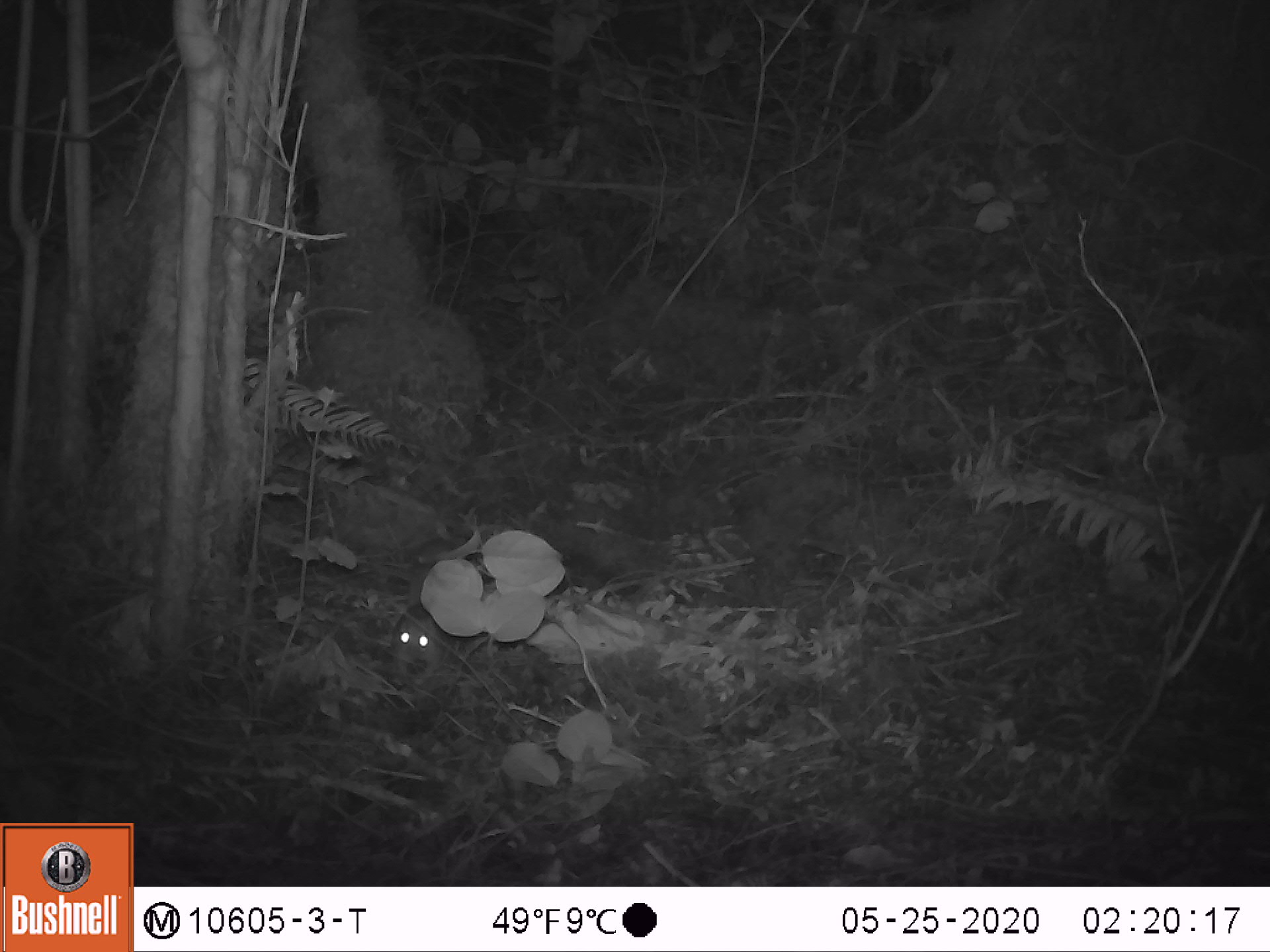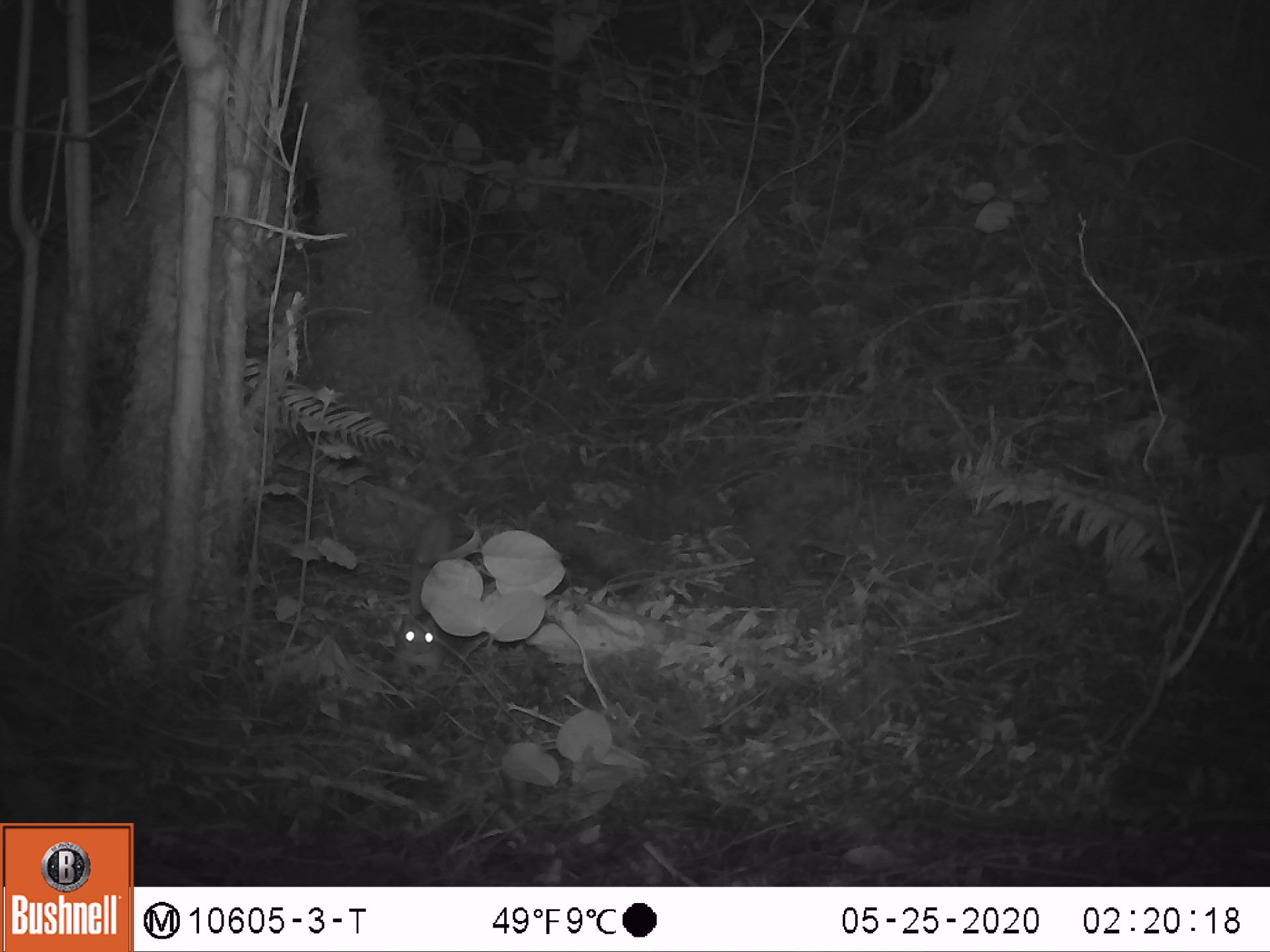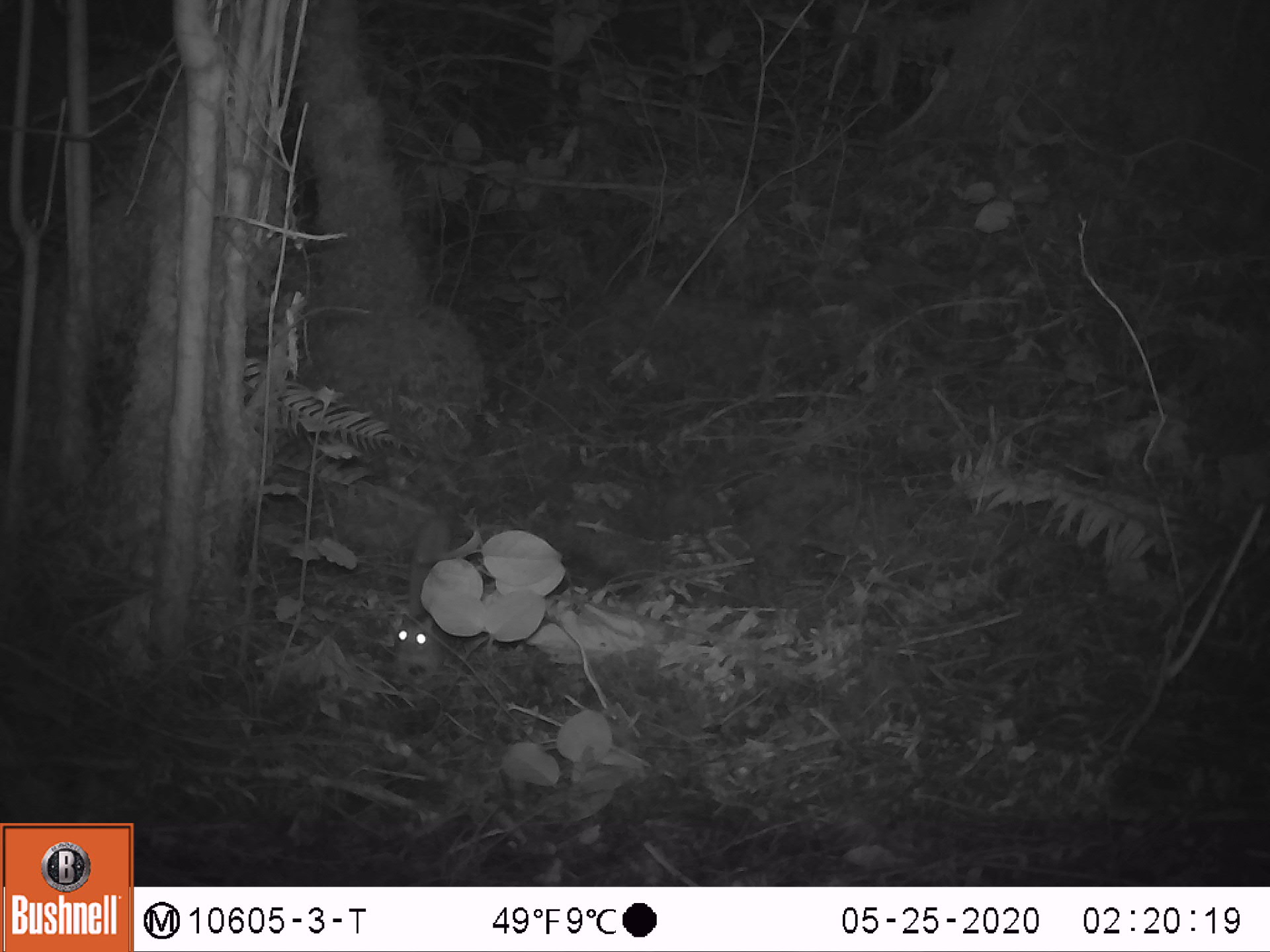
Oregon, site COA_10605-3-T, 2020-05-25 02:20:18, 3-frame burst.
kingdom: Animalia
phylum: Chordata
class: Mammalia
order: Rodentia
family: Sciuridae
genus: Glaucomys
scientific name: Glaucomys oregonensis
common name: humboldt's flying squirrel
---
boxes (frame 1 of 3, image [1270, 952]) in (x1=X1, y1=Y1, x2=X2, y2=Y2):
humboldt's flying squirrel: (x1=376, y1=528, x2=467, y2=687)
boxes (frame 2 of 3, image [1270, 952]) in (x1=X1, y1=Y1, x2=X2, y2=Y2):
humboldt's flying squirrel: (x1=388, y1=508, x2=466, y2=689)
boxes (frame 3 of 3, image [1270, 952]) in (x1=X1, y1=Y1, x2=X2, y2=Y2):
humboldt's flying squirrel: (x1=384, y1=505, x2=462, y2=692)